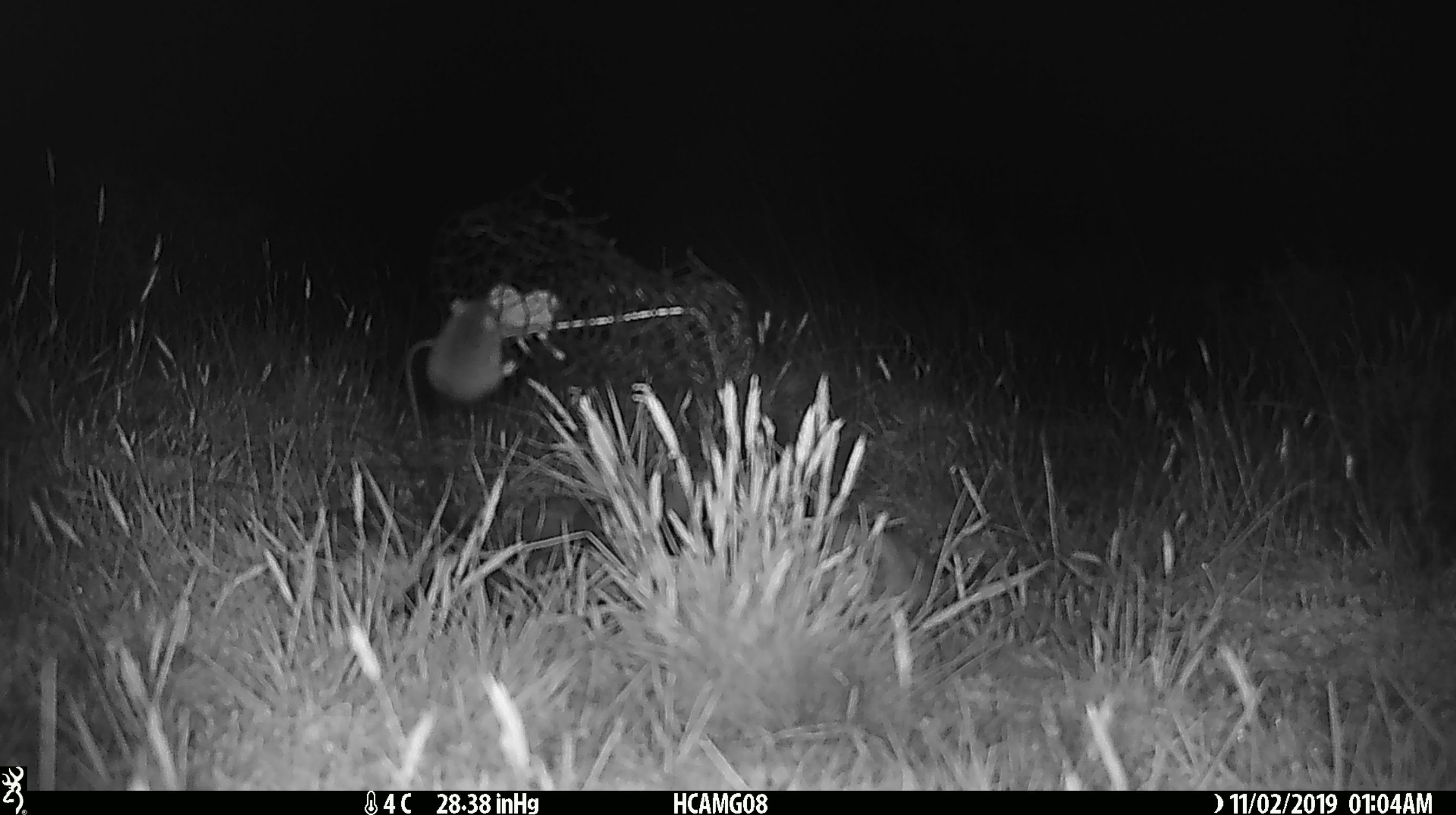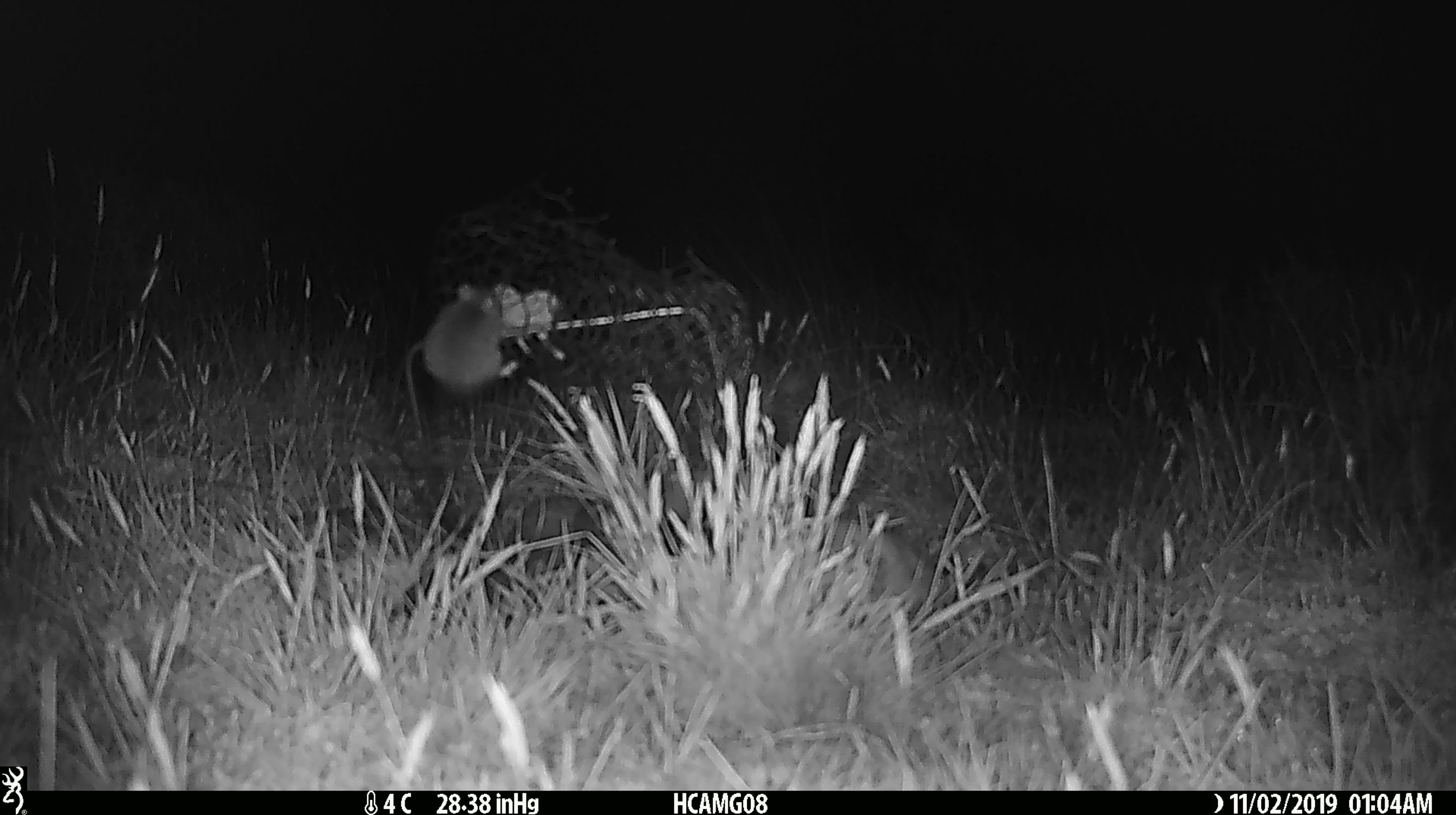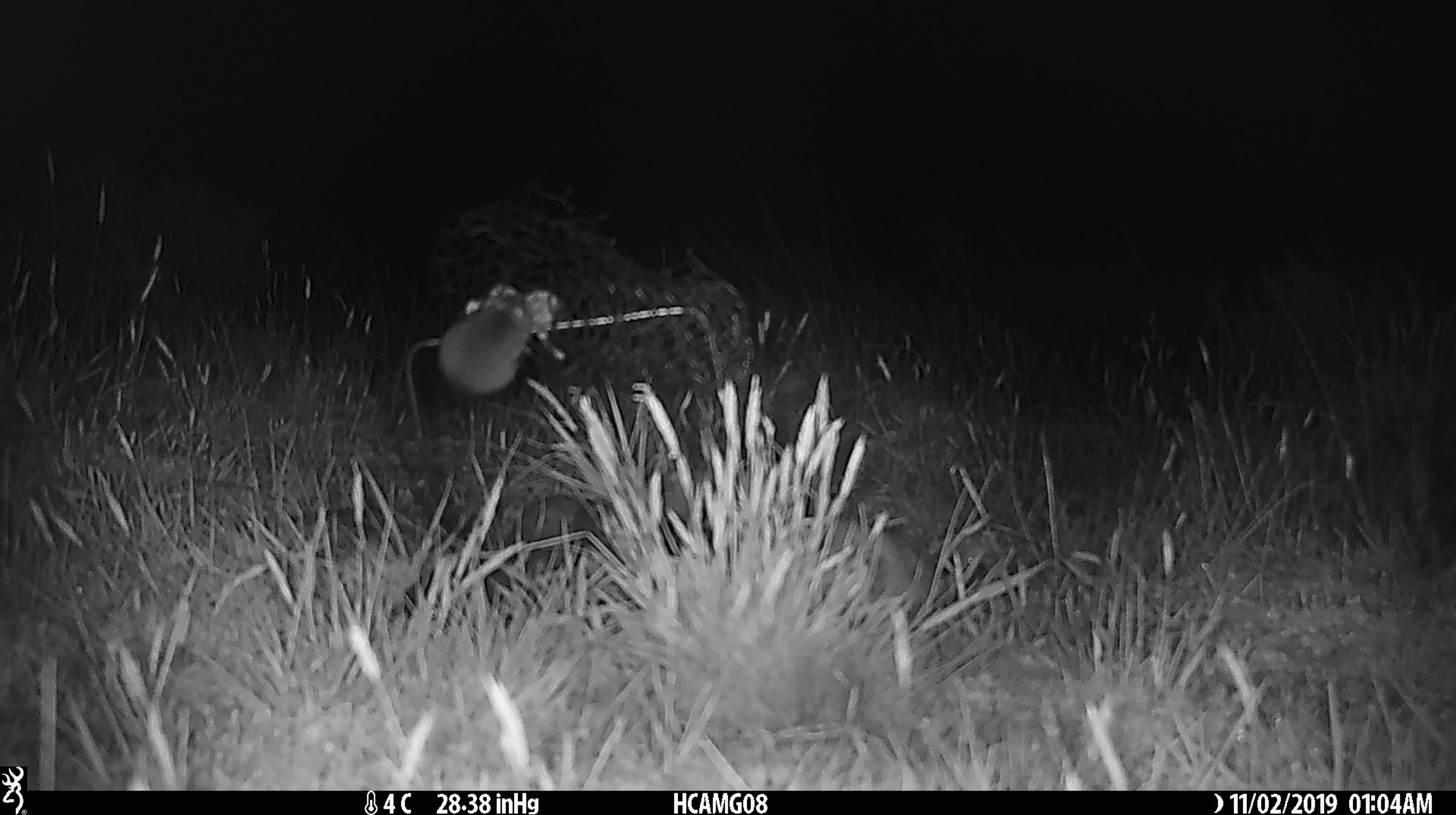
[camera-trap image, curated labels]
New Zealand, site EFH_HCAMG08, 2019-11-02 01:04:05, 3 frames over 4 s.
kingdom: Animalia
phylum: Chordata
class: Mammalia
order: Rodentia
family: Muridae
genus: Mus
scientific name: Mus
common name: mouse